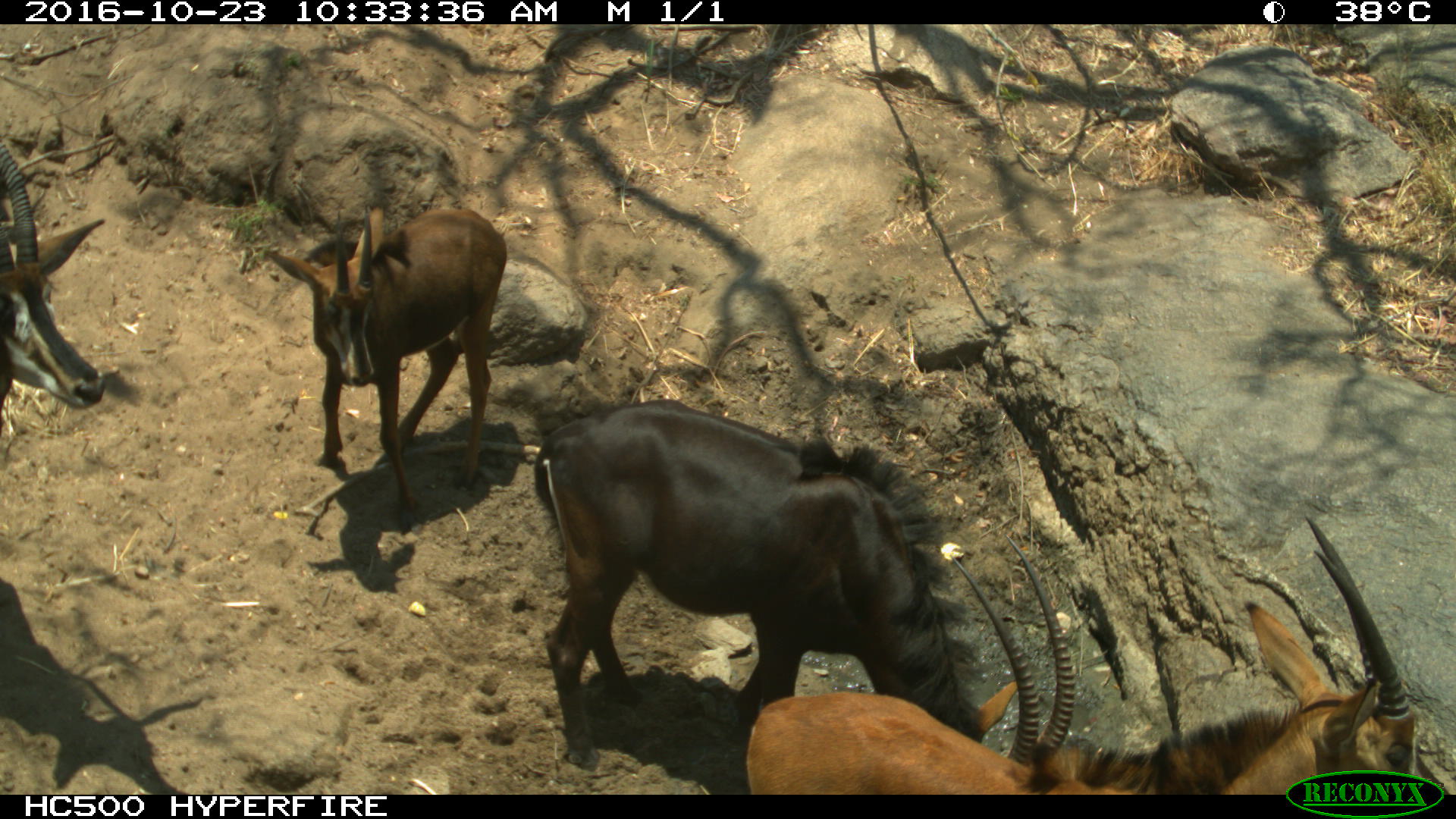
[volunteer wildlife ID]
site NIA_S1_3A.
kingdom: Animalia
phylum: Chordata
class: Mammalia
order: Artiodactyla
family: Bovidae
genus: Hippotragus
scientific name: Hippotragus niger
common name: sable antelope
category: sable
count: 4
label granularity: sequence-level